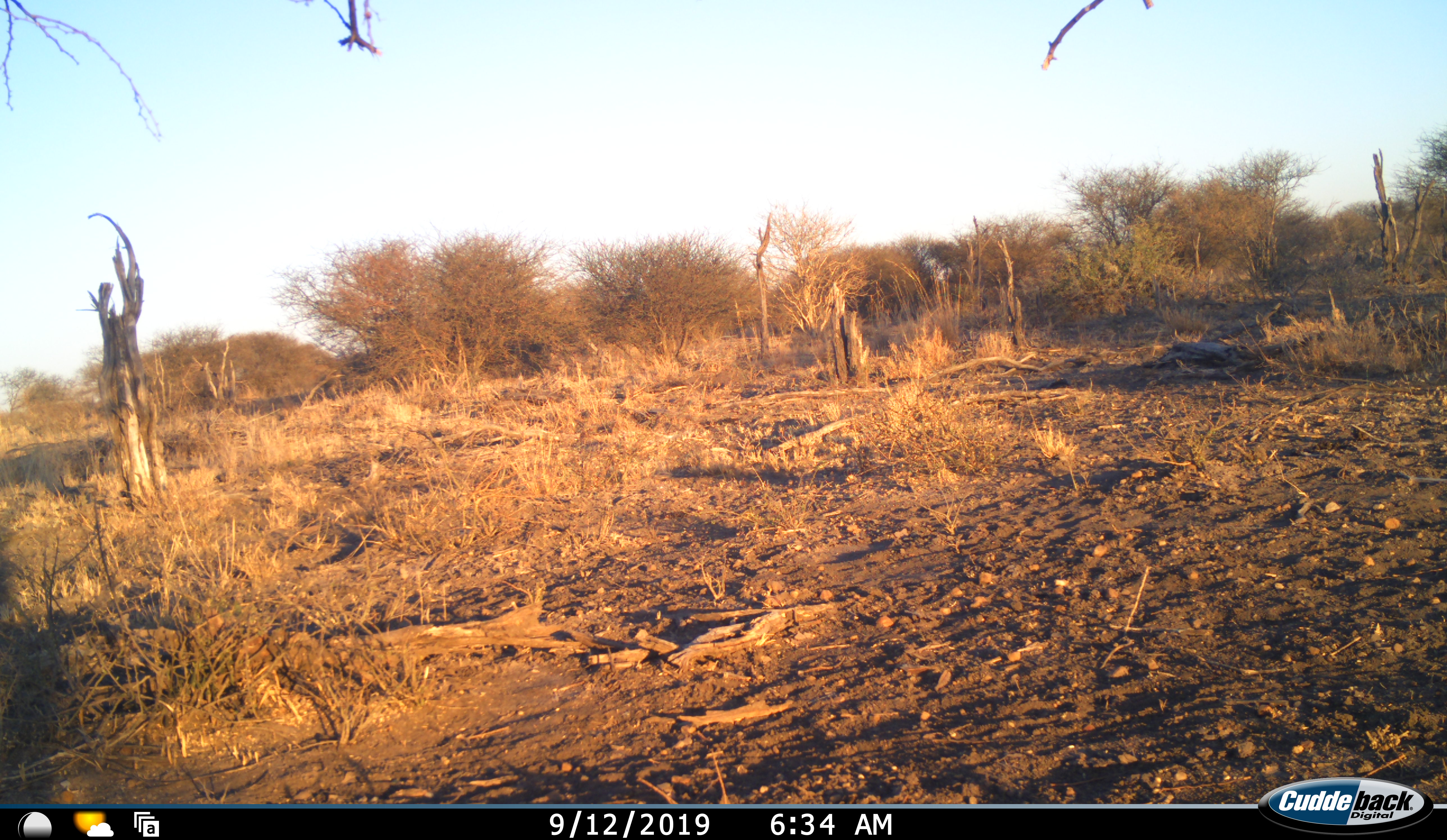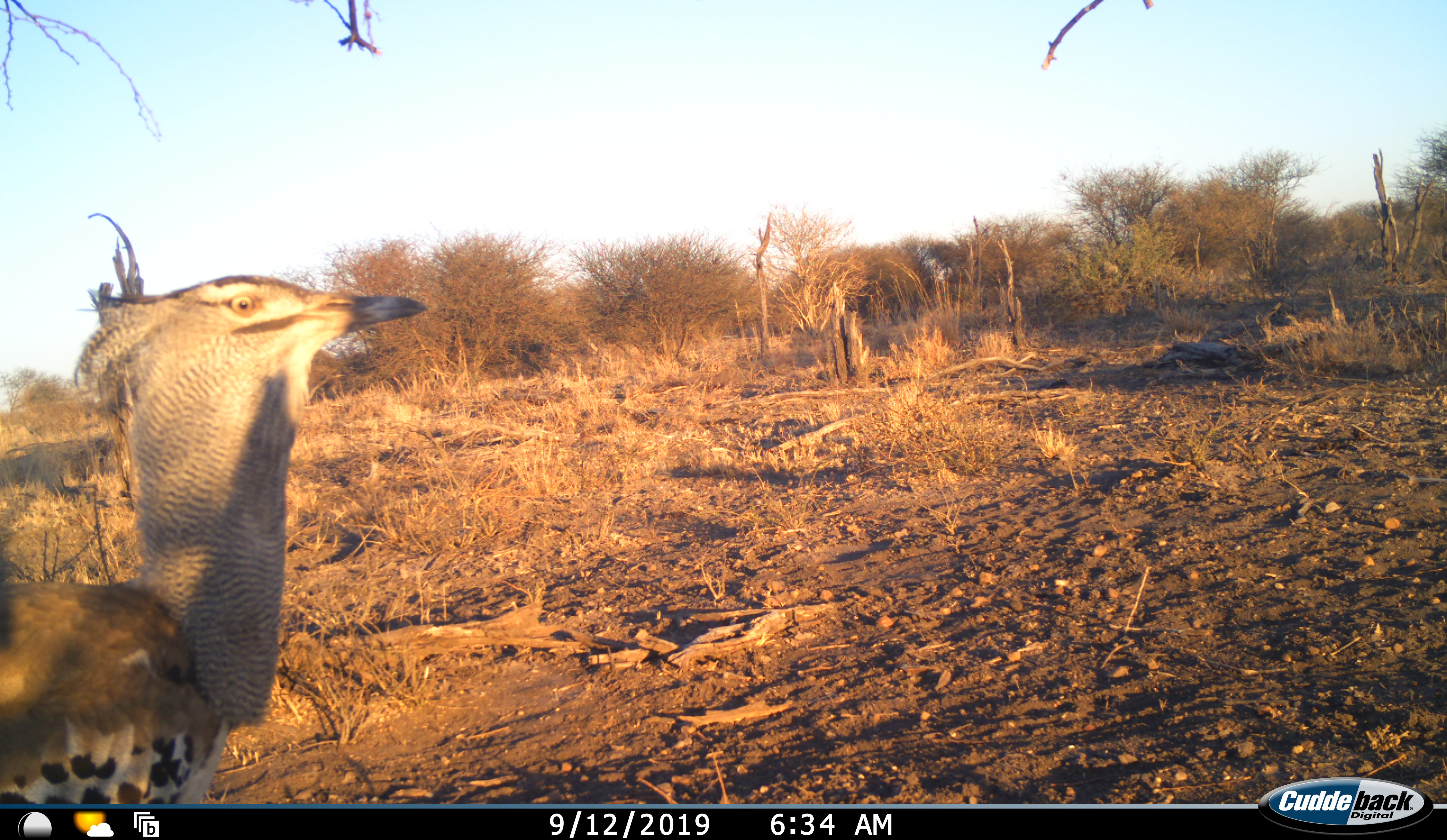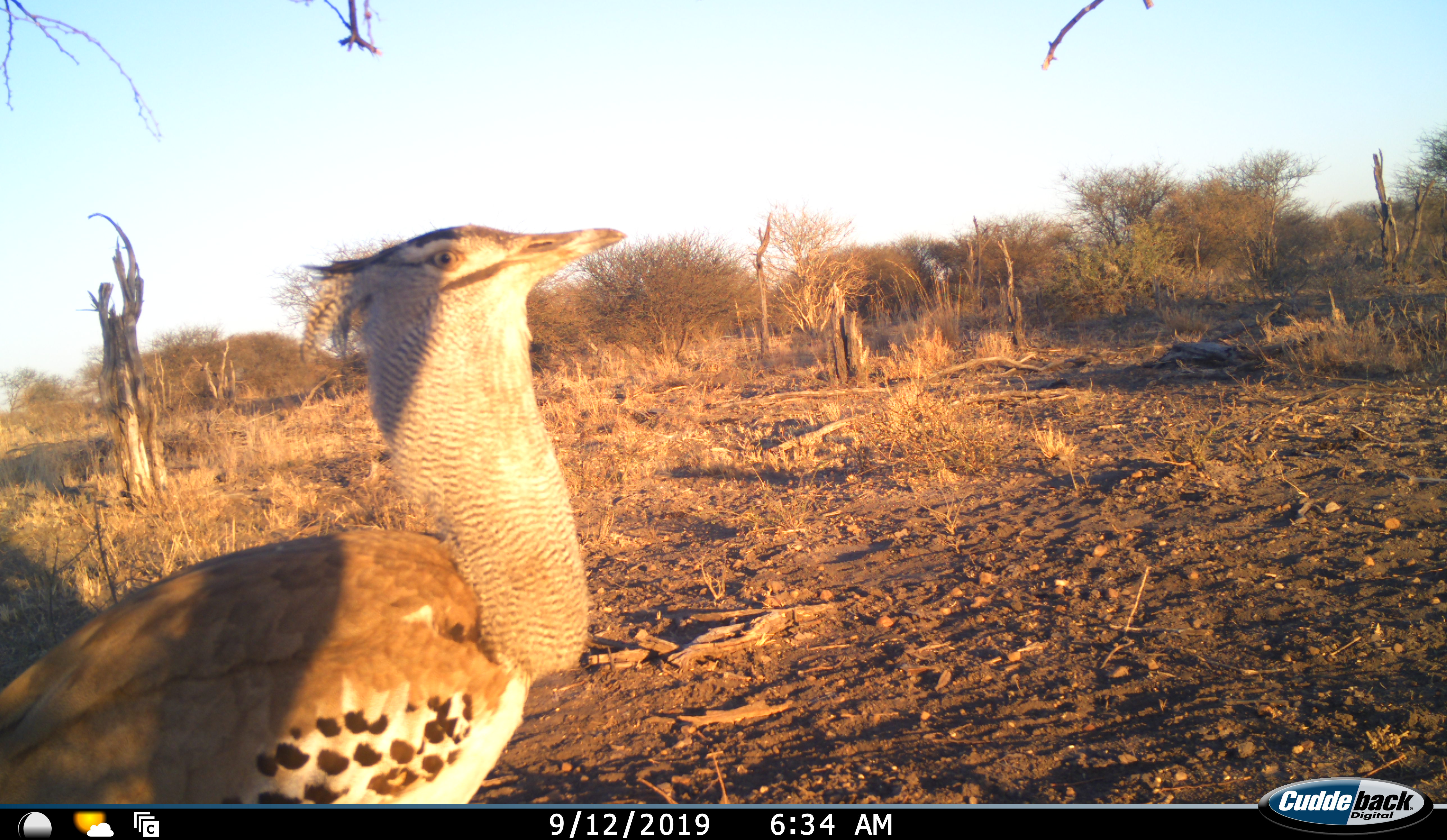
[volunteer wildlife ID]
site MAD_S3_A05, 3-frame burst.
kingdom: Animalia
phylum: Chordata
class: Aves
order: Otidiformes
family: Otididae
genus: Ardeotis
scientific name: Ardeotis kori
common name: kori bustard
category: bustardkori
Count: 1.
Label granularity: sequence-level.